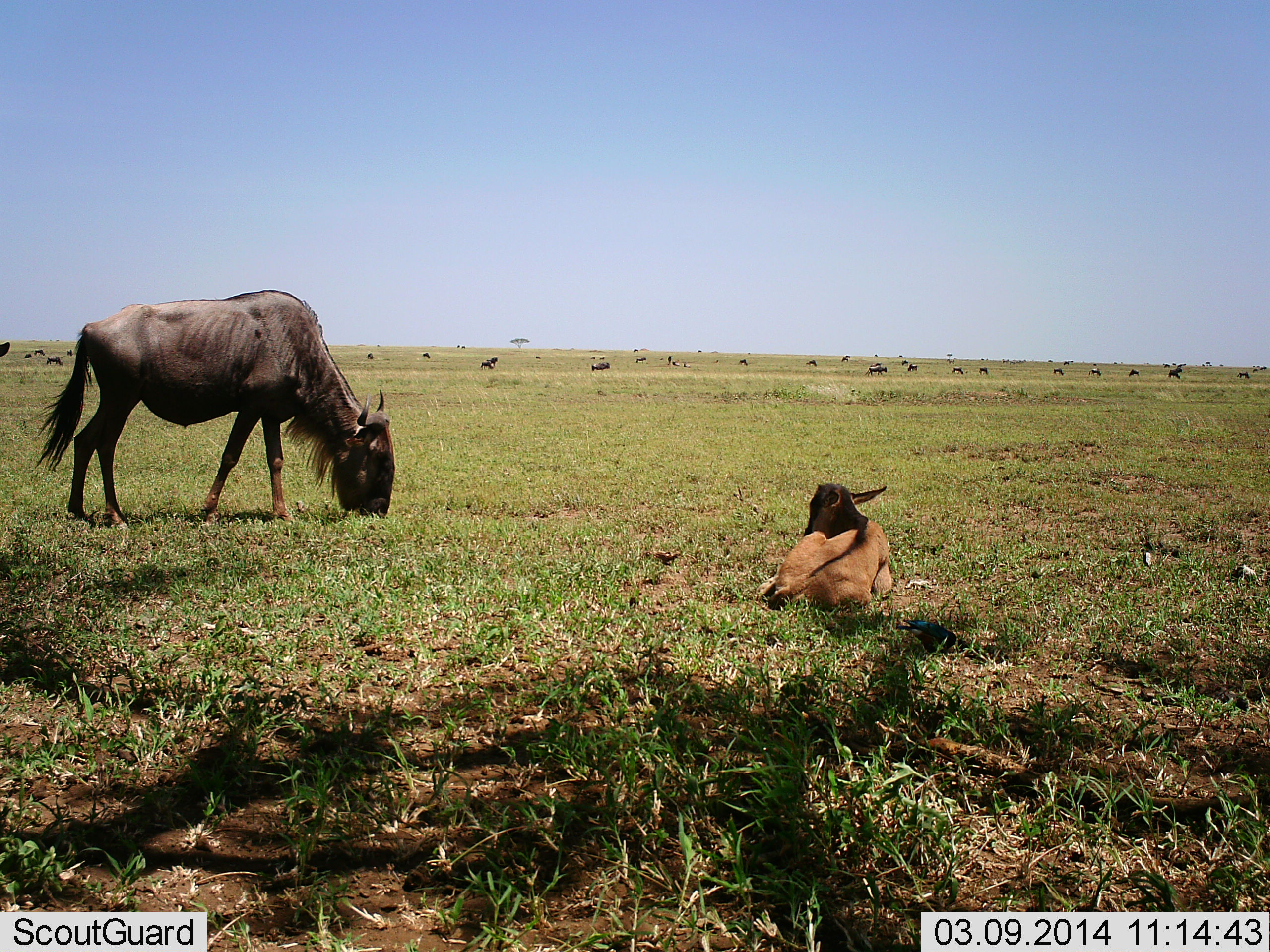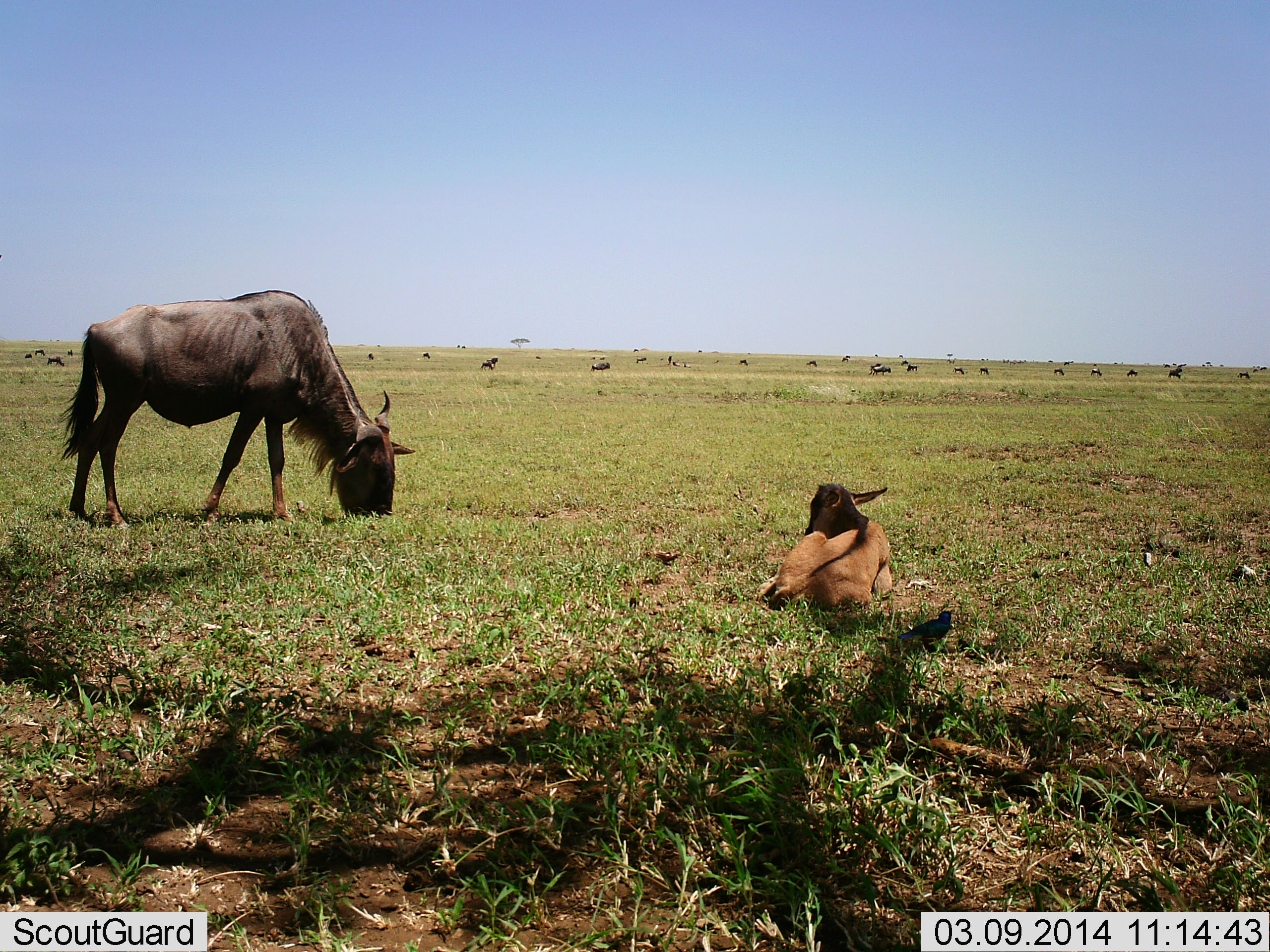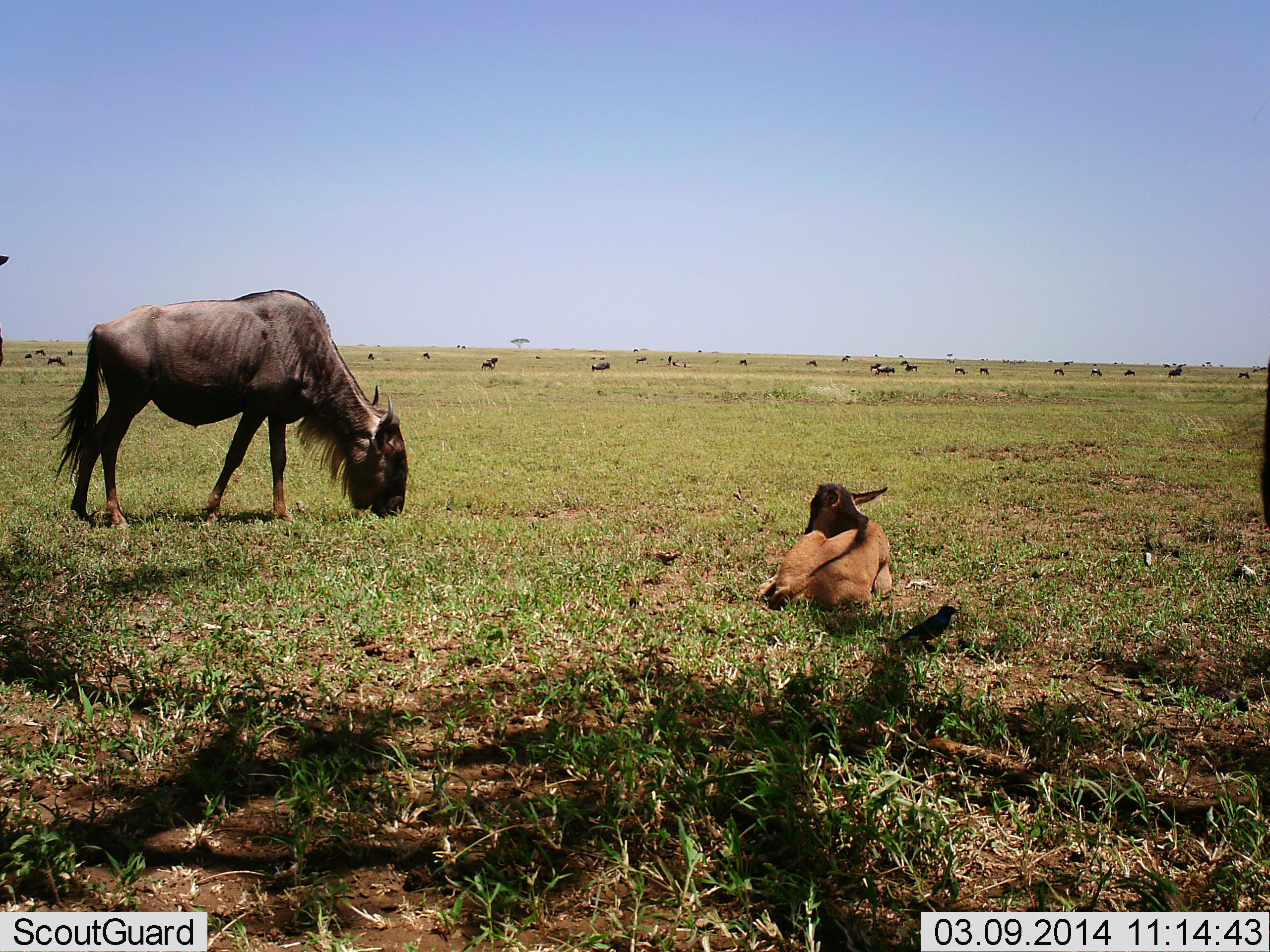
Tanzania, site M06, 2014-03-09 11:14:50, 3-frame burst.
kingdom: Animalia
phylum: Chordata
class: Mammalia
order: Artiodactyla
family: Bovidae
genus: Connochaetes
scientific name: Connochaetes taurinus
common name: blue wildebeest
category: wildebeest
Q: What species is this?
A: Wildebeest (blue wildebeest) (Connochaetes taurinus).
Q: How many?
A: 2.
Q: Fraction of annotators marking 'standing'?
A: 61%.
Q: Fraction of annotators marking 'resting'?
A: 71%.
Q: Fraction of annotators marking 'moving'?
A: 18%.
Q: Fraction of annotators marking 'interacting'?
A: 3%.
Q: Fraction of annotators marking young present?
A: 71%.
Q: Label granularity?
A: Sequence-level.